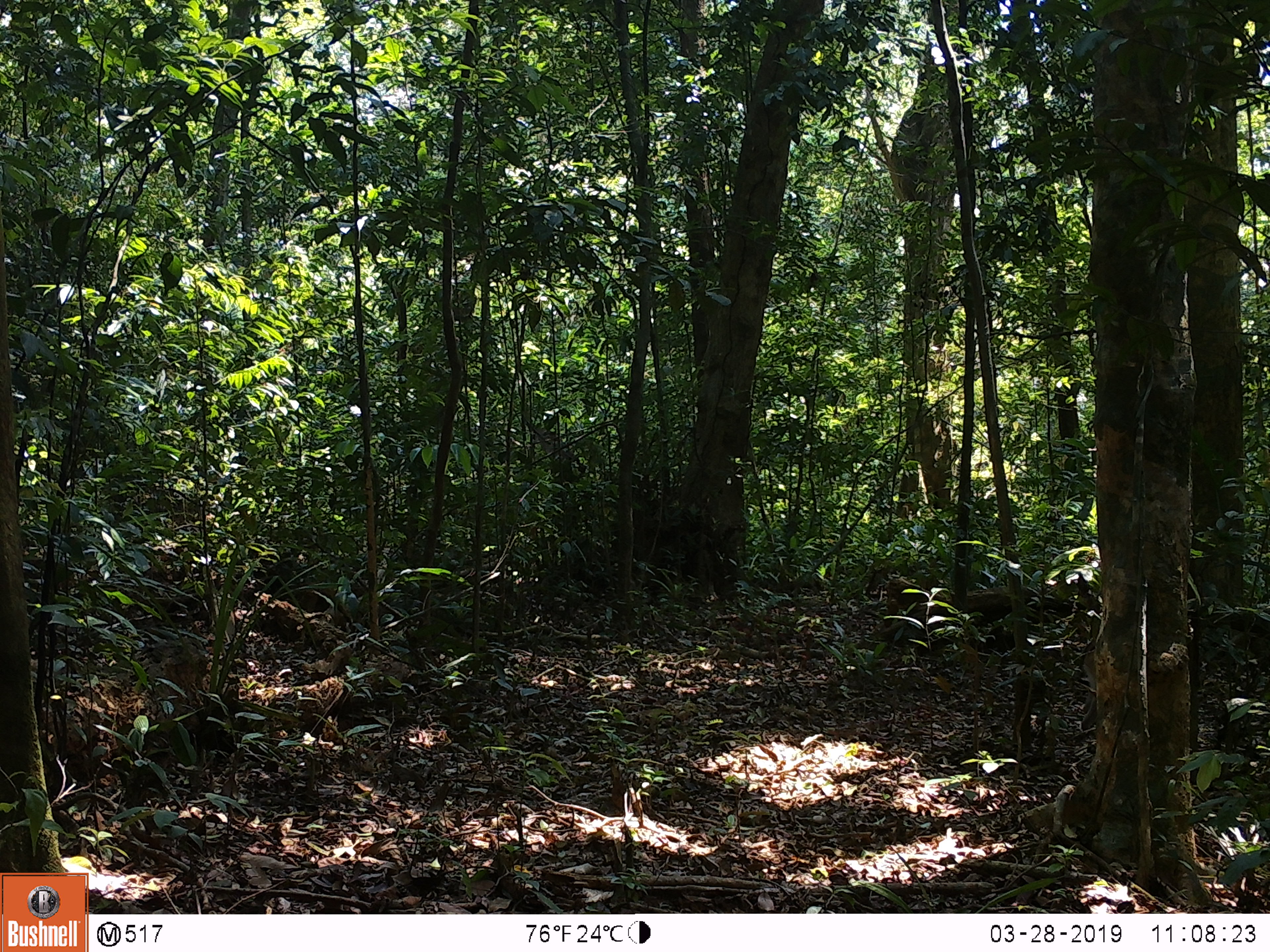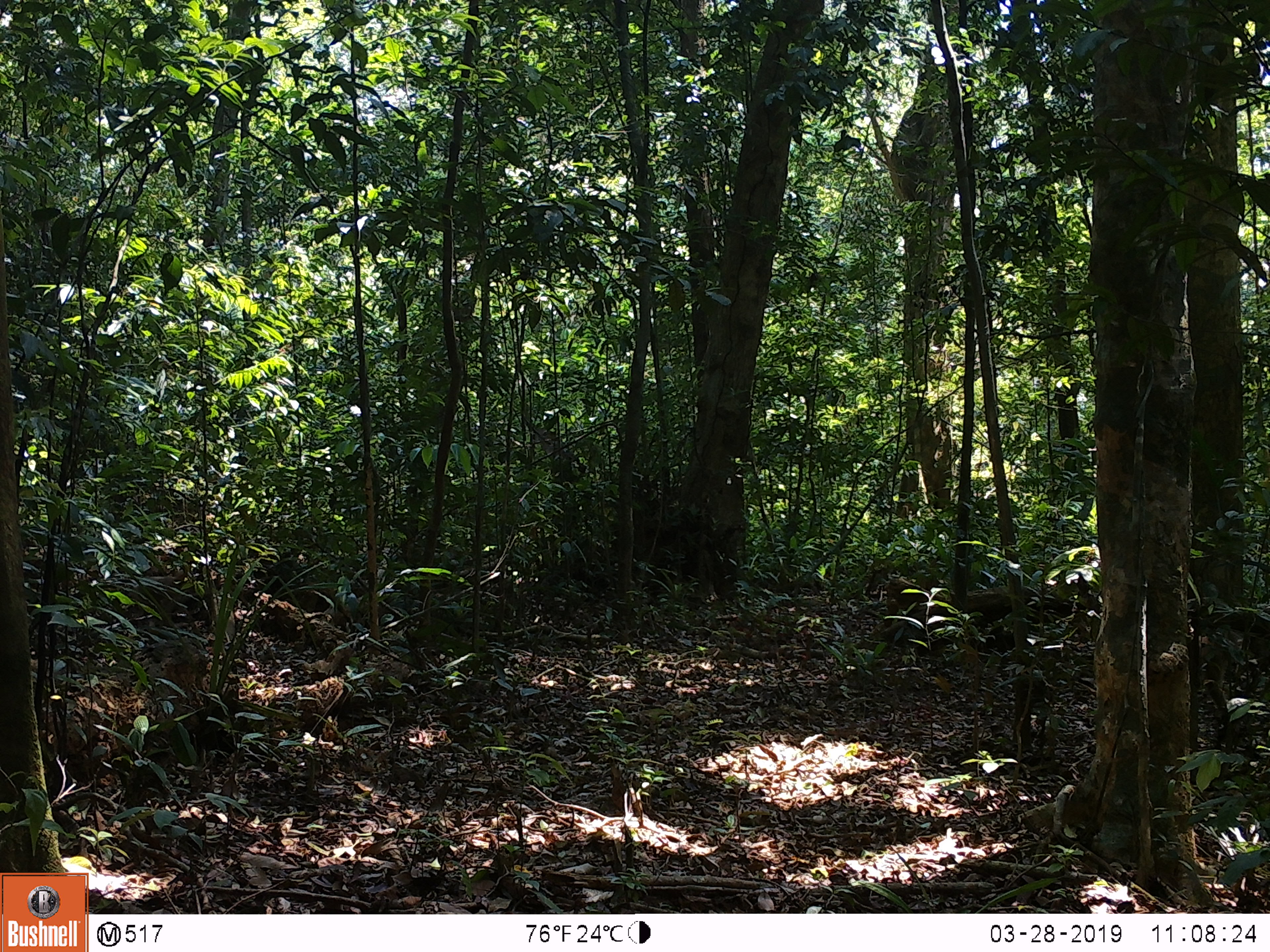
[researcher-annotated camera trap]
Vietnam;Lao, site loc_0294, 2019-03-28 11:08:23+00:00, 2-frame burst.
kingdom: Animalia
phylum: Chordata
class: Mammalia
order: Primates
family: Cercopithecidae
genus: Macaca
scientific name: Macaca nemestrina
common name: pig-tailed macaque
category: pig tailed macaque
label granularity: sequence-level